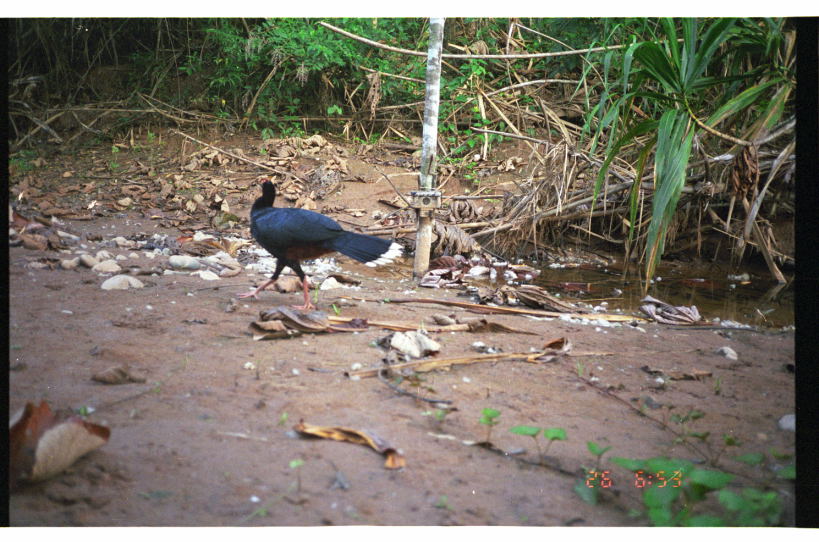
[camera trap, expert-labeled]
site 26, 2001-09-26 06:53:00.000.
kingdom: Animalia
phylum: Chordata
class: Aves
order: Galliformes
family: Cracidae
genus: Mitu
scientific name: Mitu tuberosum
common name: razor-billed curassow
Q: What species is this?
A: Mitu tuberosum (razor-billed curassow).